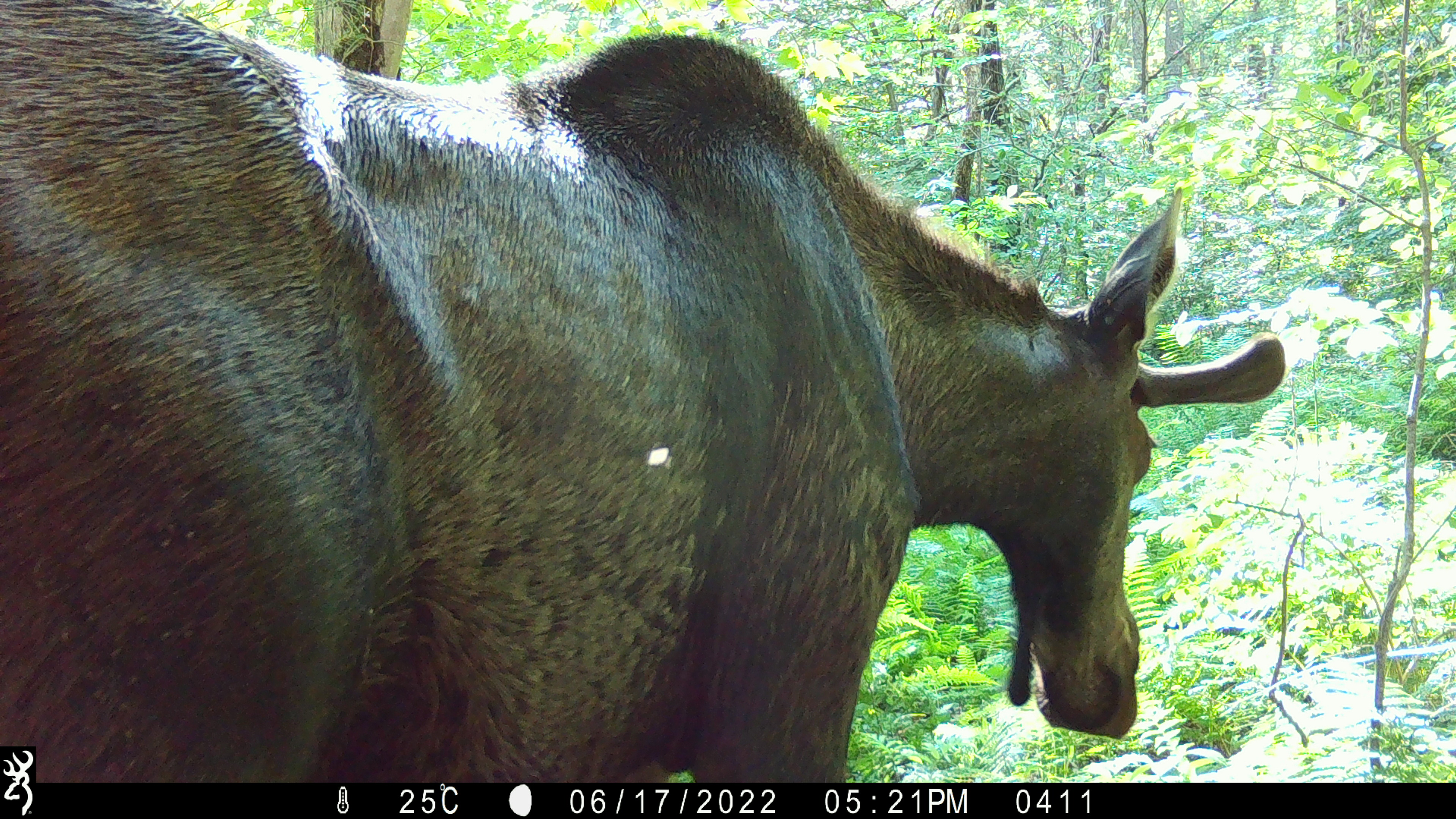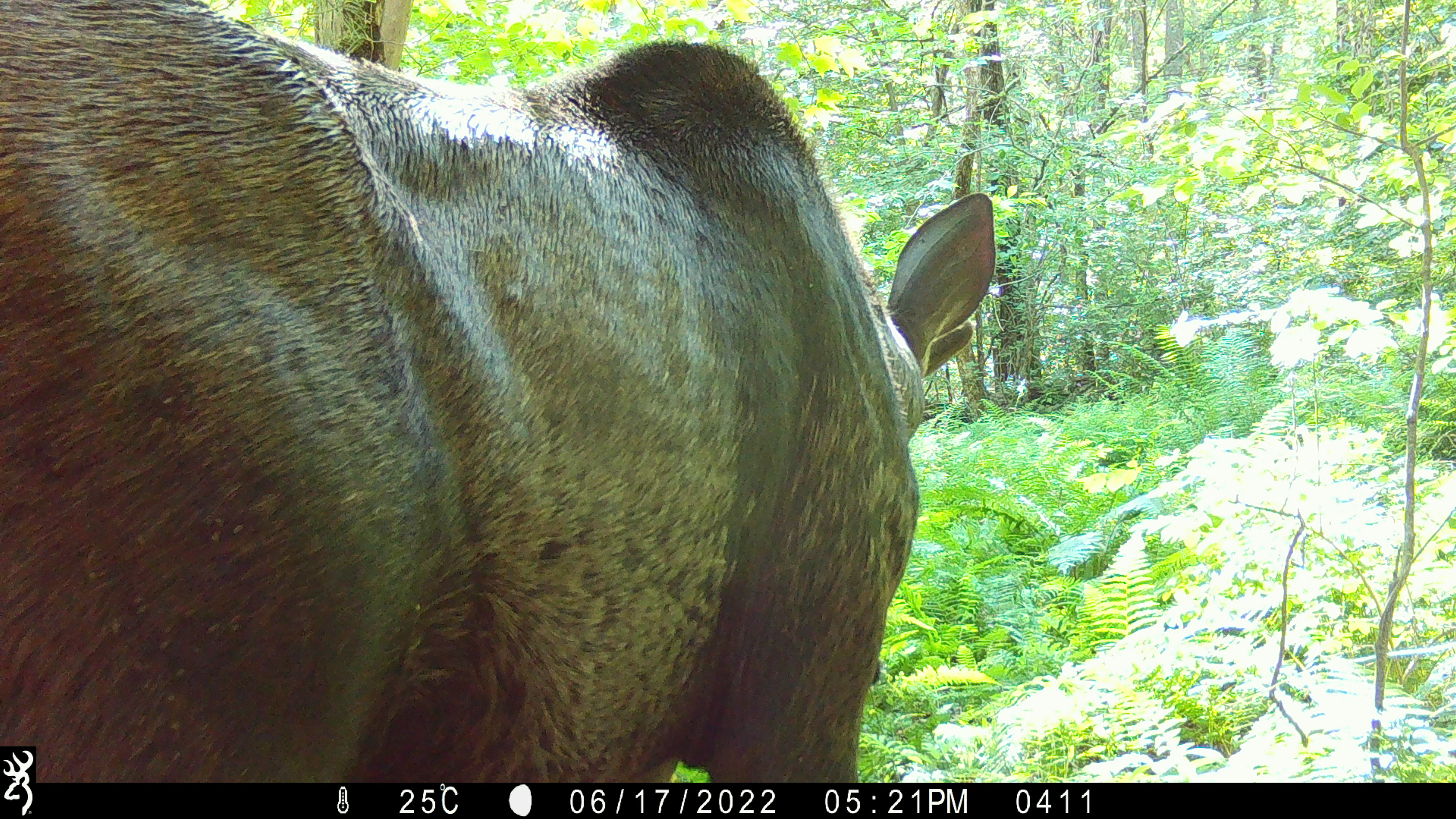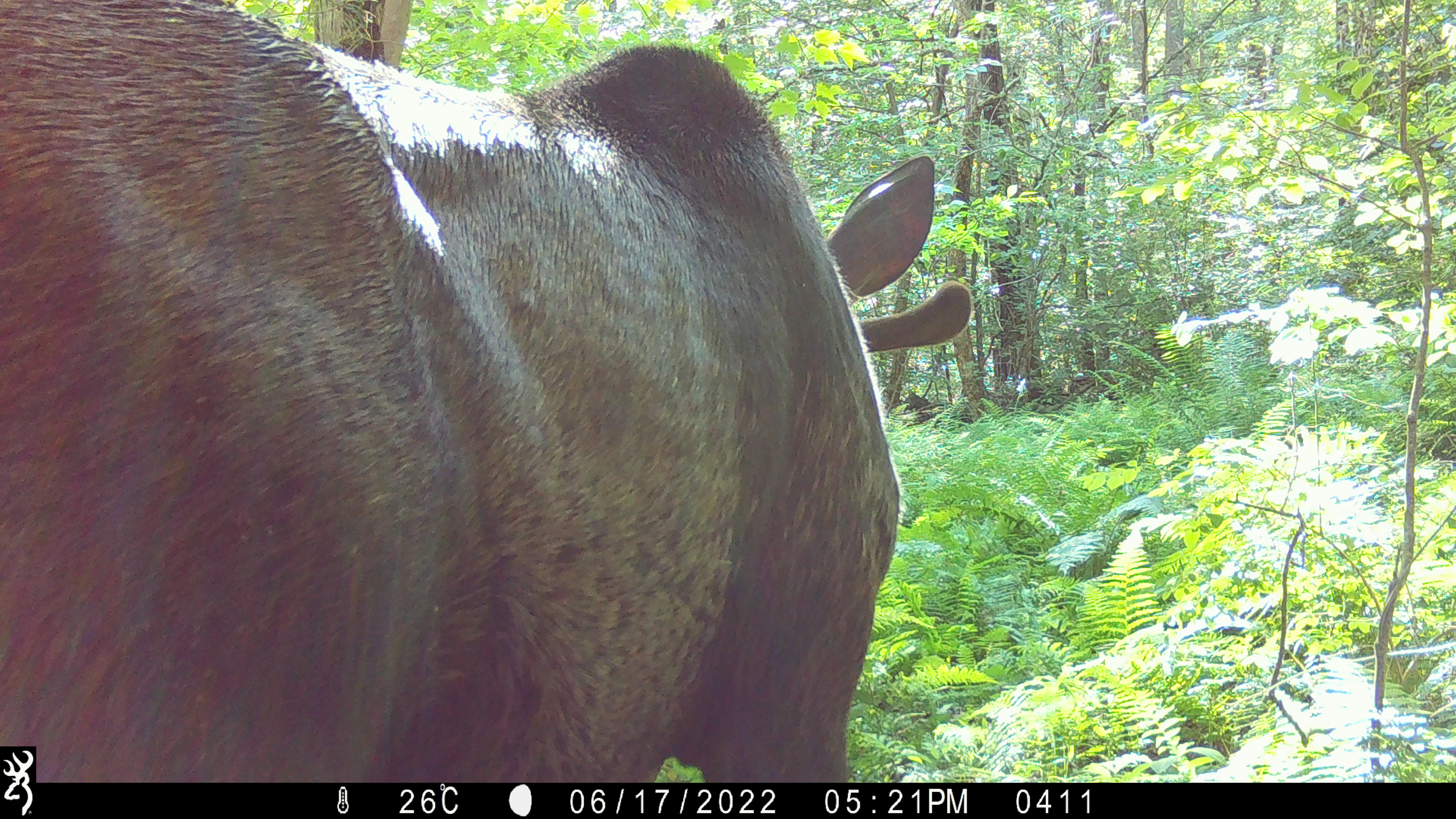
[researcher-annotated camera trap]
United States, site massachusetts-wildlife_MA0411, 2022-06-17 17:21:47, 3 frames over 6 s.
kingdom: Animalia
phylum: Chordata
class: Mammalia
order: Artiodactyla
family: Cervidae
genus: Alces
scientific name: Alces alces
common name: moose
Moose (Alces alces).